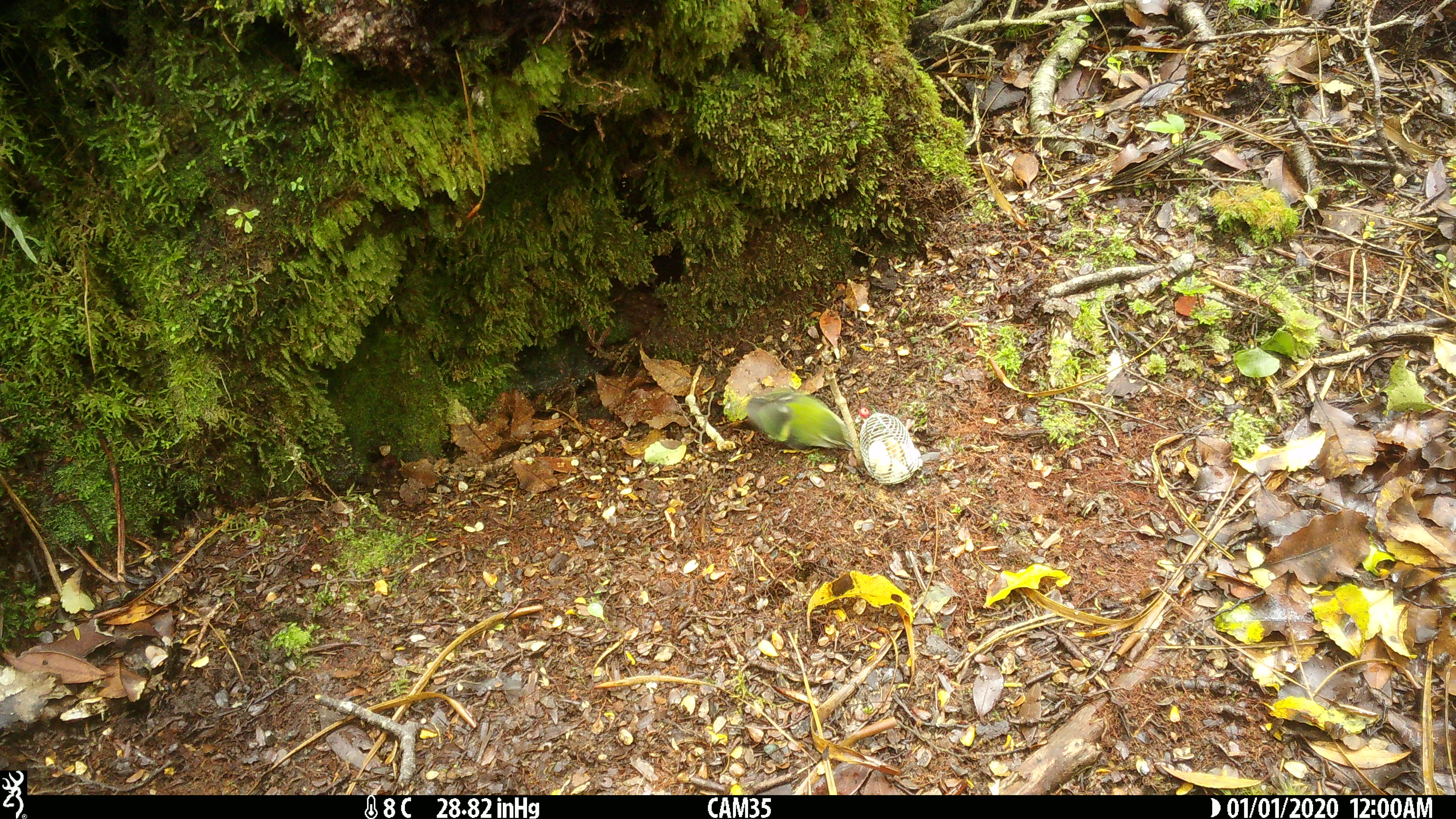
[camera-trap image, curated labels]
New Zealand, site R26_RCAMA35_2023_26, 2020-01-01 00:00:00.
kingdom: Animalia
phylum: Chordata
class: Aves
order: Passeriformes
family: Acanthisittidae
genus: Acanthisitta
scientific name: Acanthisitta chloris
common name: rifleman